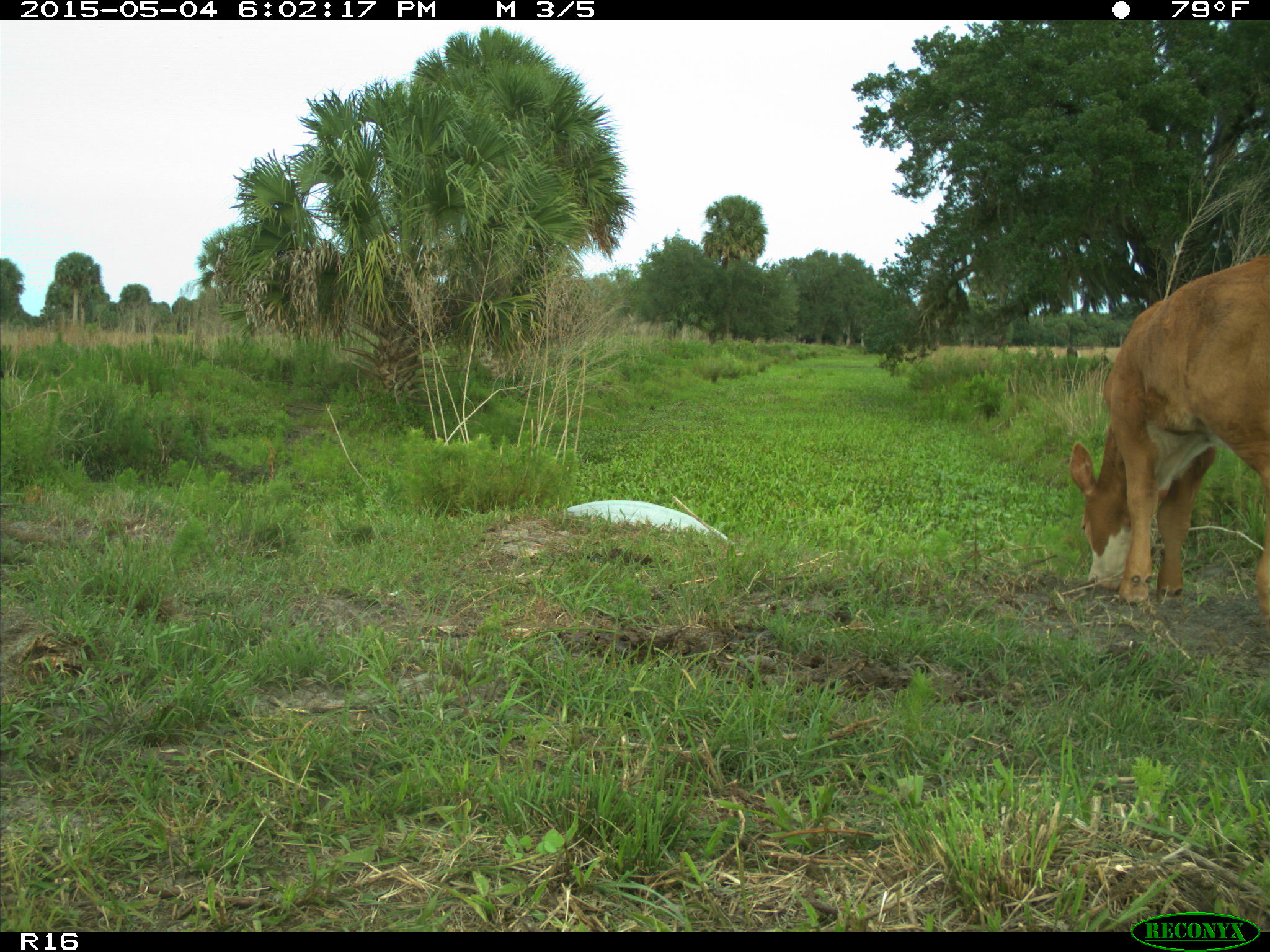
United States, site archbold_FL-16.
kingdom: Animalia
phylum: Chordata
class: Mammalia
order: Artiodactyla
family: Bovidae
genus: Bos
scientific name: Bos taurus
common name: domestic cow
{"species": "Bos taurus (domestic cow)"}